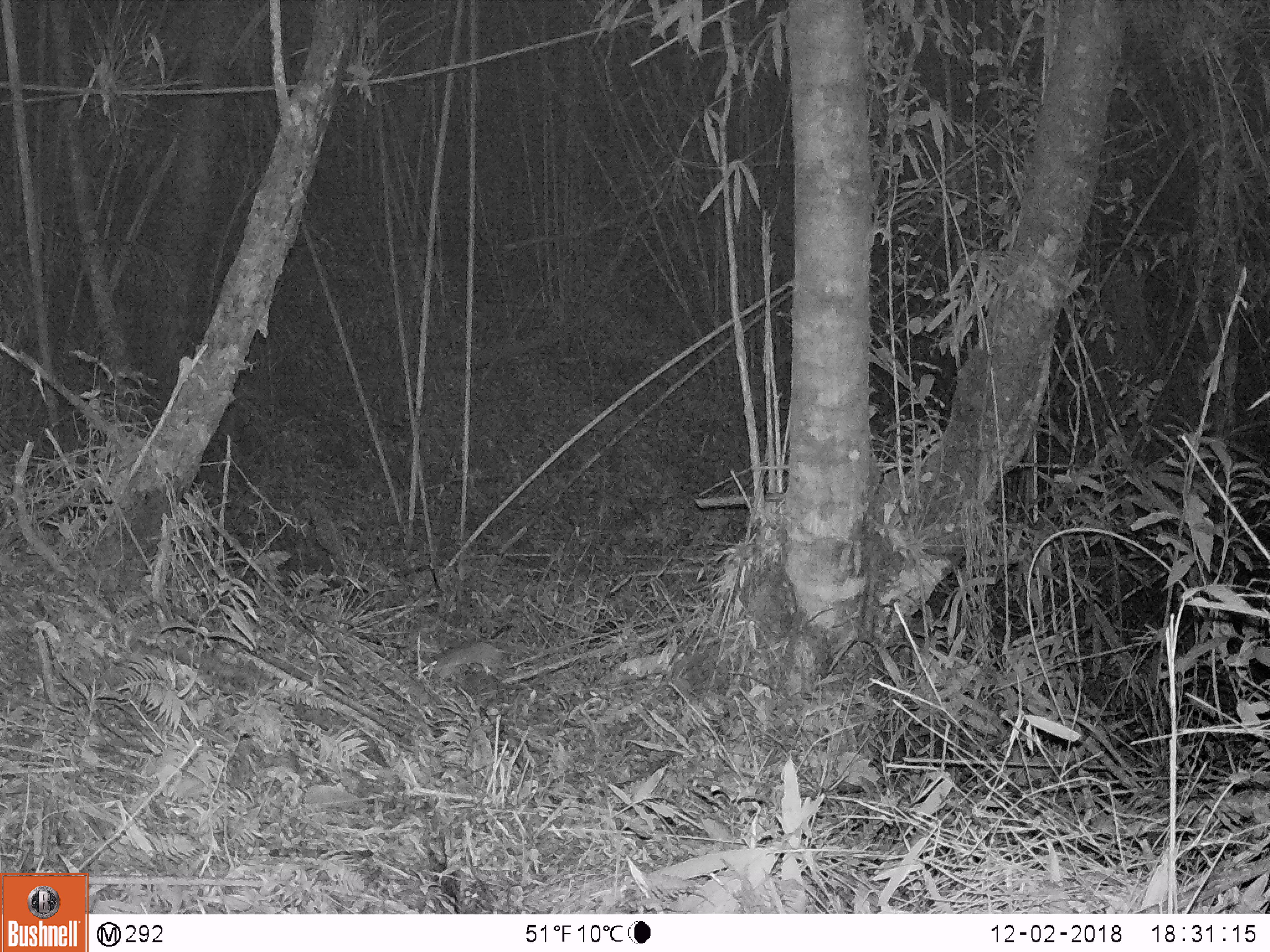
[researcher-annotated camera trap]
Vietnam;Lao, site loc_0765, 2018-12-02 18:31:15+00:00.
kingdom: Animalia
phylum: Chordata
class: Mammalia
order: Rodentia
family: Muridae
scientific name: Muridae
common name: old-world mice and rats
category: unidentified murid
Unidentified murid (old-world mice and rats) (Muridae). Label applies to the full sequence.